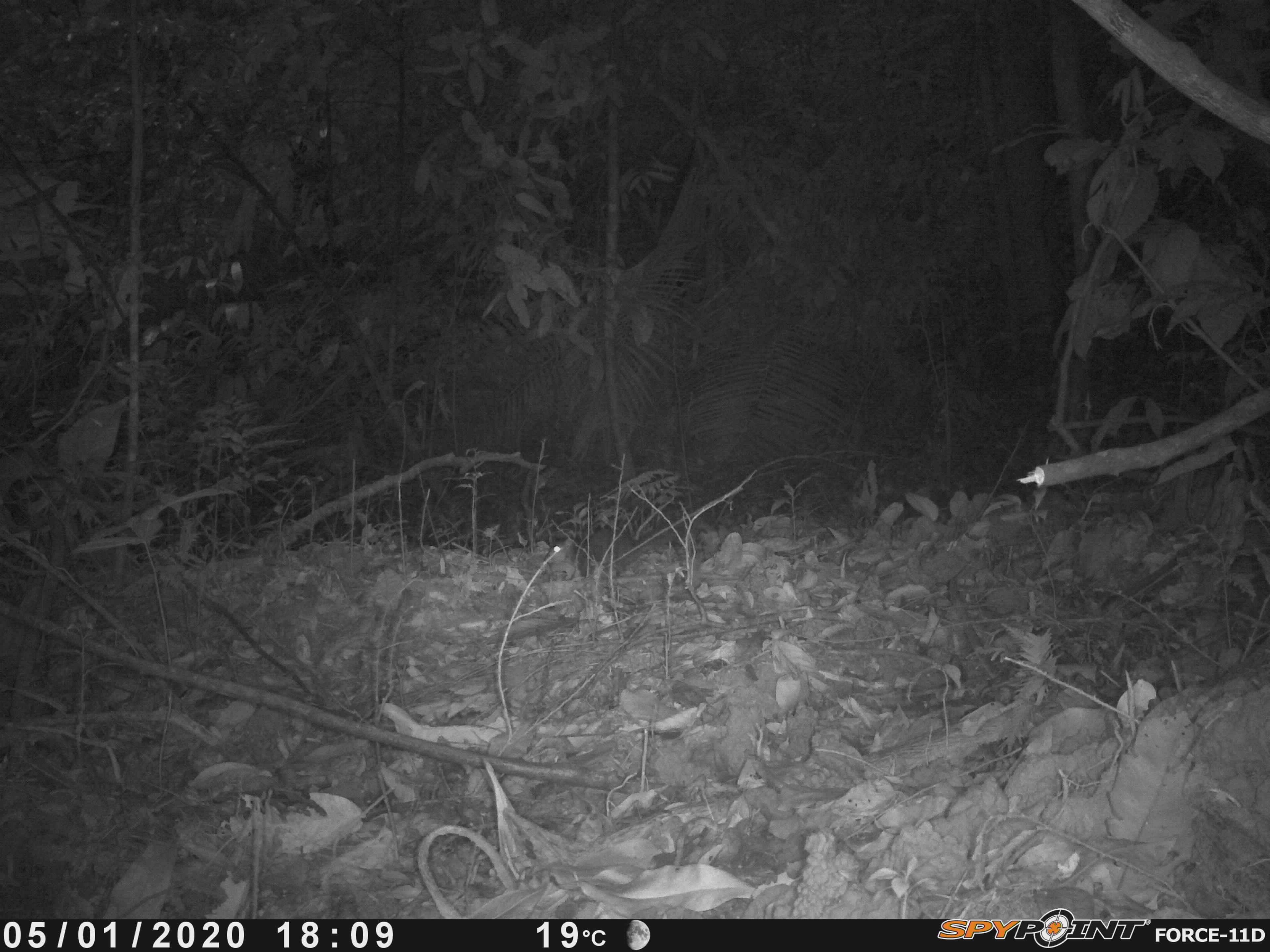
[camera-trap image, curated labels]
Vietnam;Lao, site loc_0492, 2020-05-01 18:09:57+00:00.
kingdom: Animalia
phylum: Chordata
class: Mammalia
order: Rodentia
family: Sciuridae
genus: Dremomys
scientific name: Dremomys rufigenis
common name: red-cheeked squirrel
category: red cheeked squirrel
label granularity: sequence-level